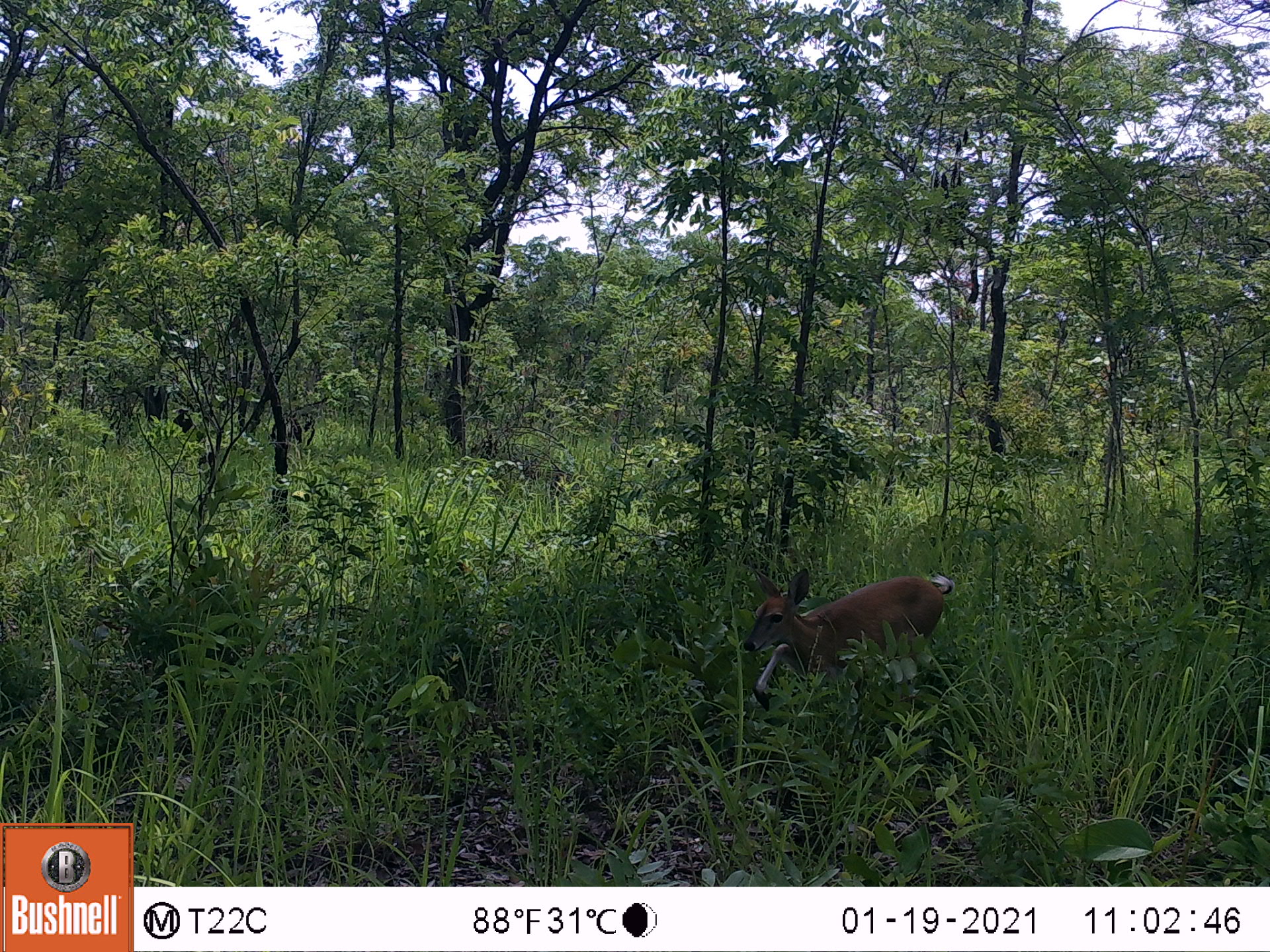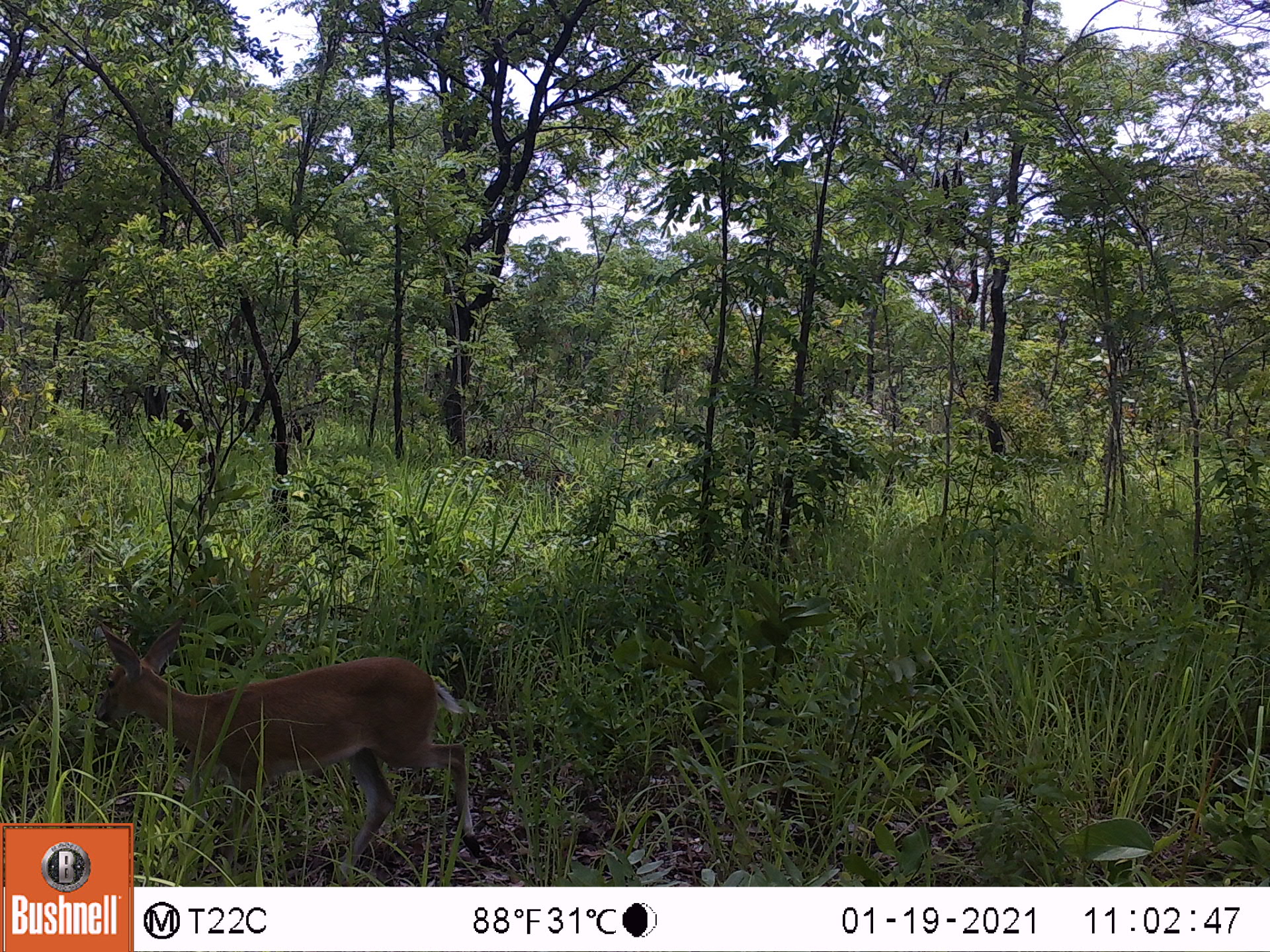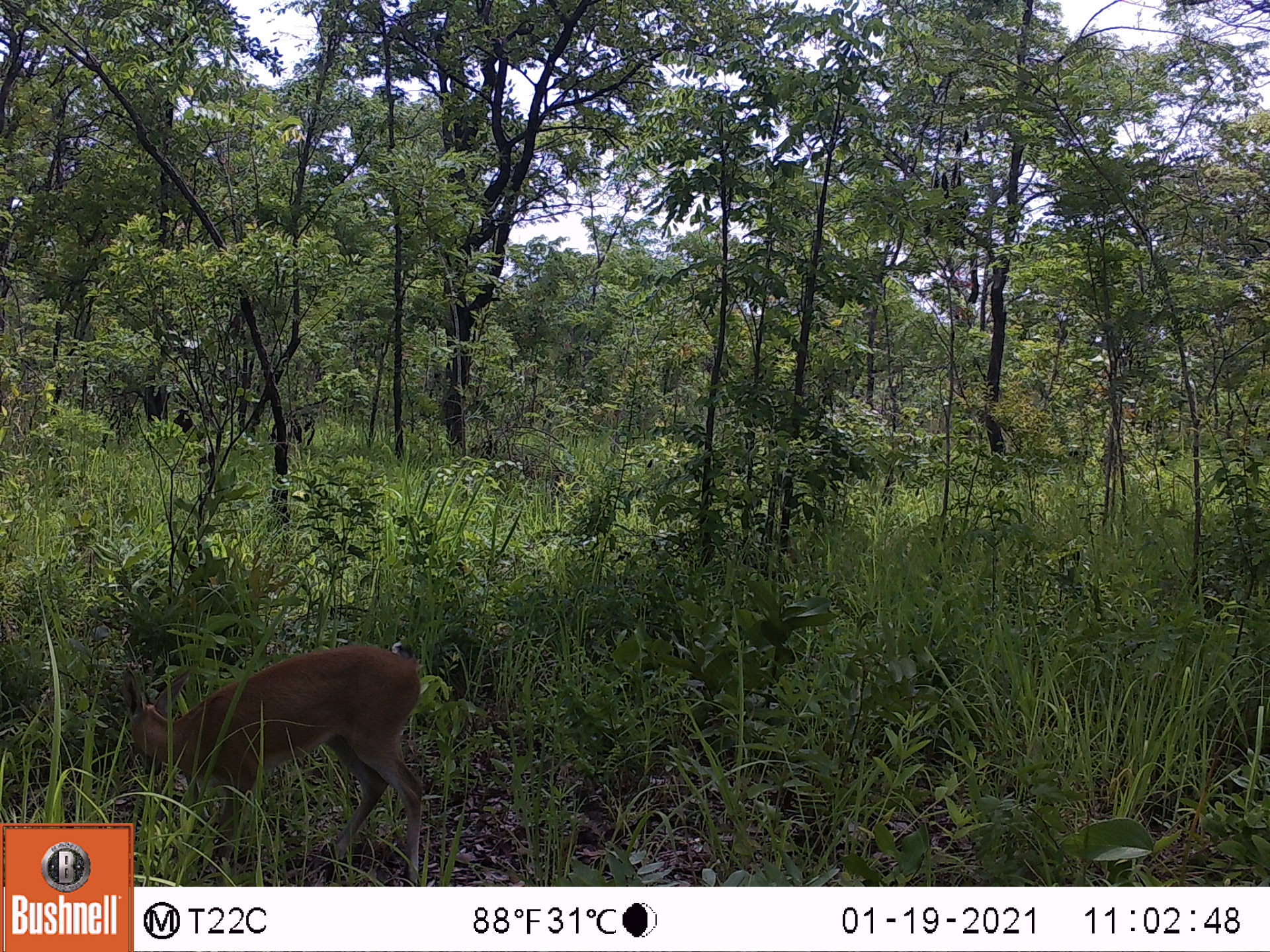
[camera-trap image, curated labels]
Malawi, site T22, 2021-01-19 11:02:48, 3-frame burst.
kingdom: Animalia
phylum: Chordata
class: Mammalia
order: Artiodactyla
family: Bovidae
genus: Sylvicapra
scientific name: Sylvicapra grimmia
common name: common duiker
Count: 1.